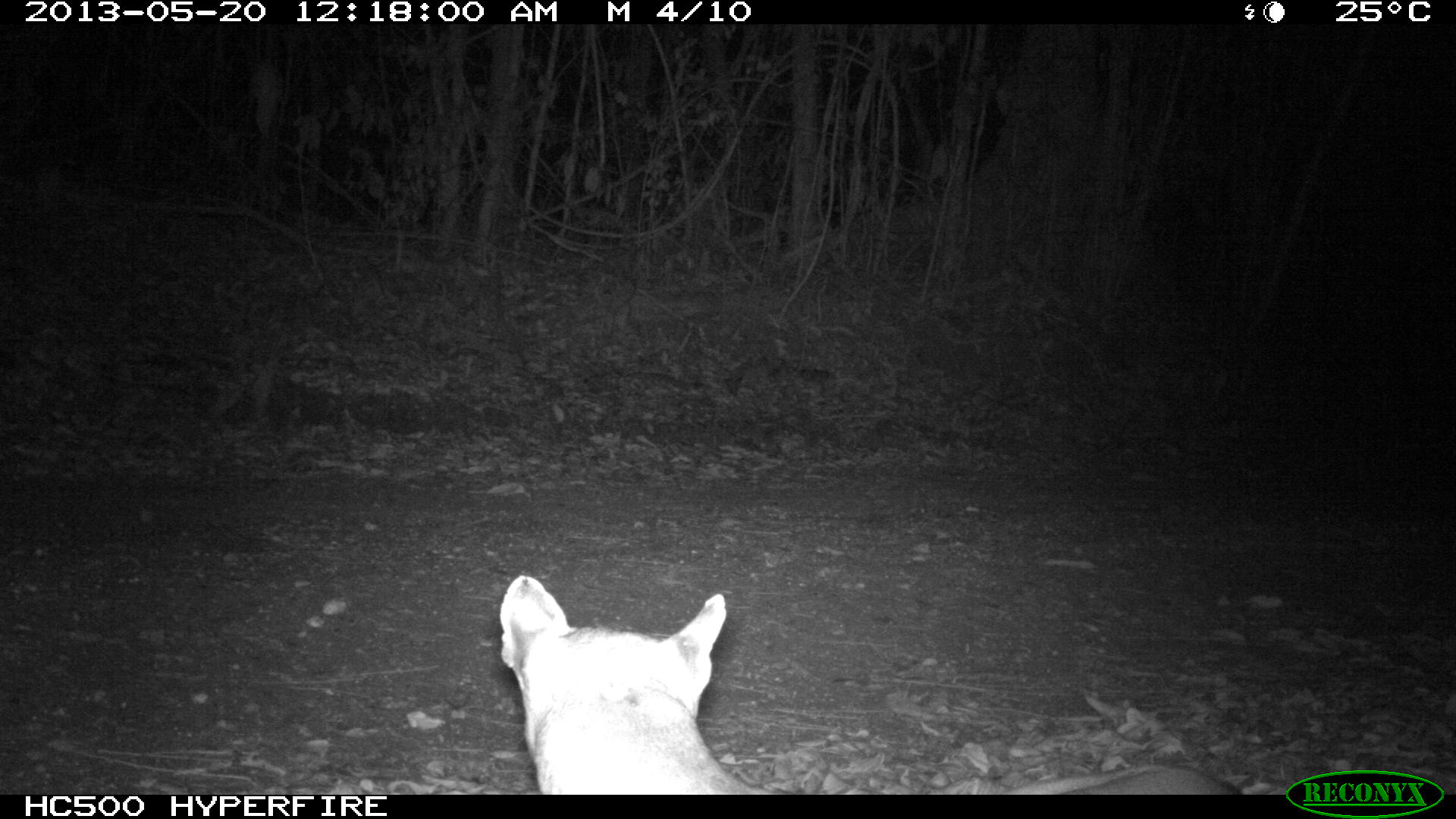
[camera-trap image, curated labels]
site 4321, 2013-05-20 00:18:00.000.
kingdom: Animalia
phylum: Chordata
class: Mammalia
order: Carnivora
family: Felidae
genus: Puma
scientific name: Puma concolor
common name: mountain lion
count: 1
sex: male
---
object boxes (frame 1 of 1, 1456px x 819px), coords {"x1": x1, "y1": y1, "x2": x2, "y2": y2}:
puma concolor: {"x1": 497, "y1": 574, "x2": 1243, "y2": 794}